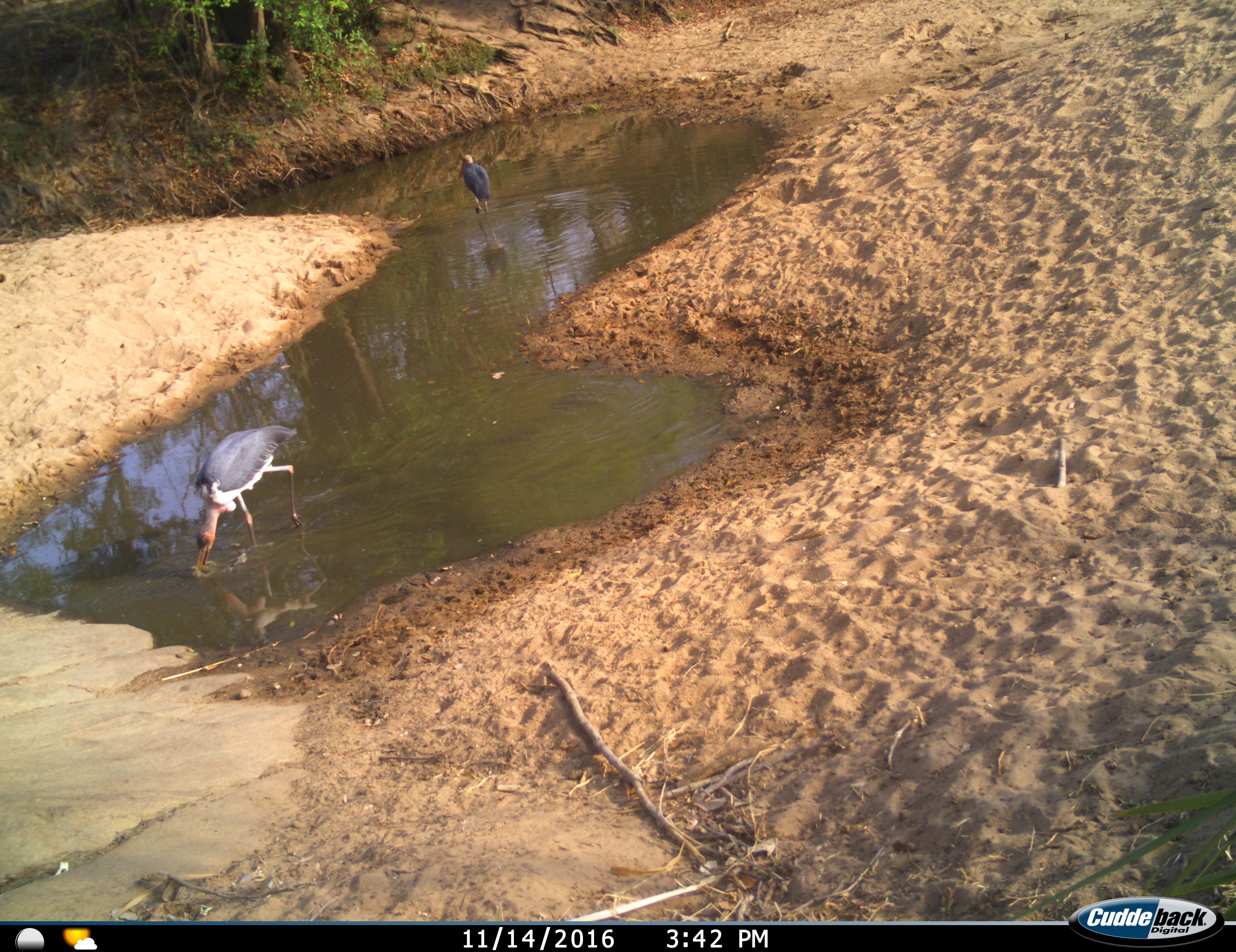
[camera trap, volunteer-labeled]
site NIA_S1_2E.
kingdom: Animalia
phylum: Chordata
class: Aves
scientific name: Aves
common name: bird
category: birdother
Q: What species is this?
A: Birdother (bird) (Aves).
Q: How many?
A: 2.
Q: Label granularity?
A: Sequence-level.